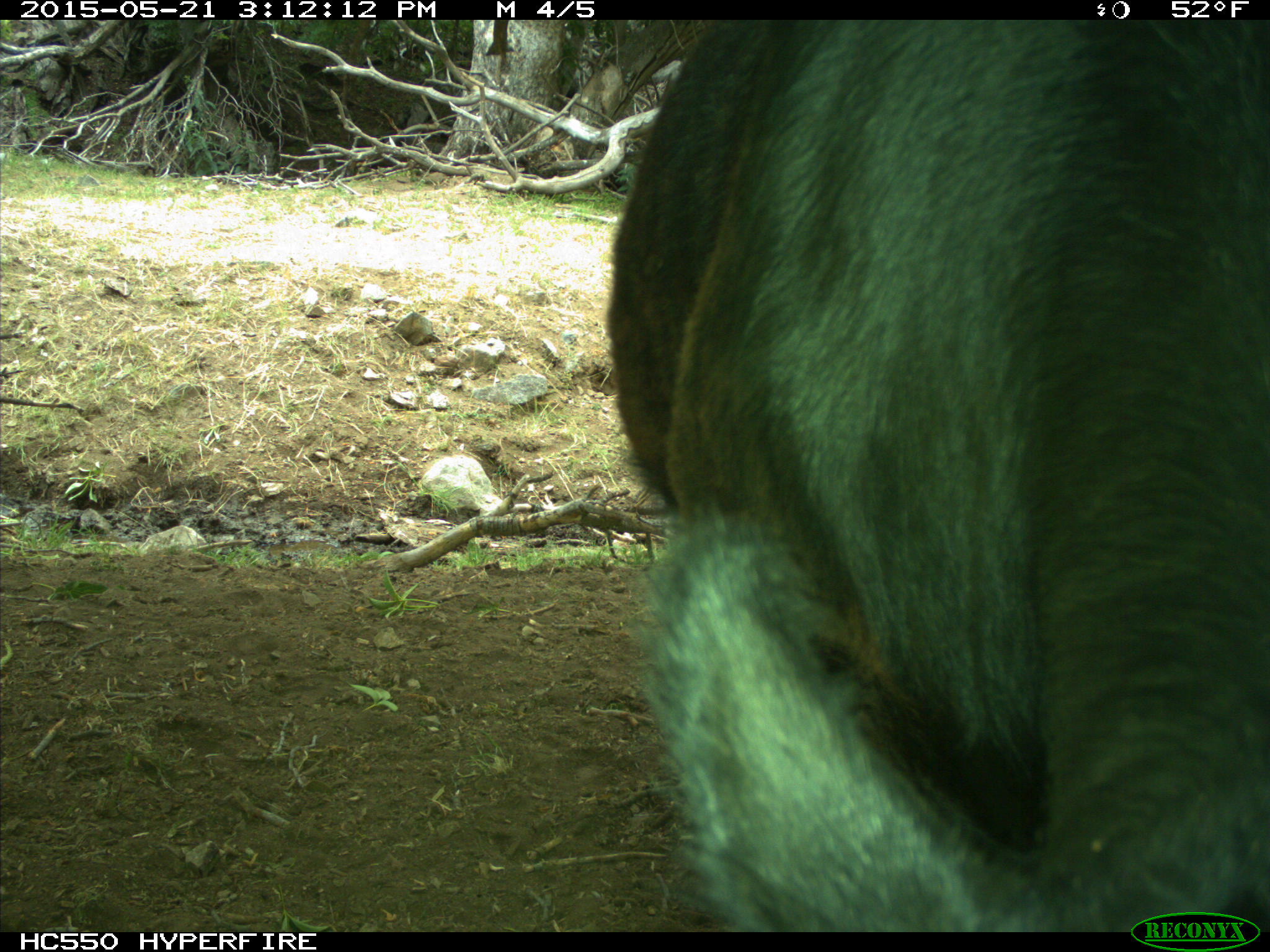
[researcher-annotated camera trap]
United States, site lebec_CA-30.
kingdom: Animalia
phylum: Chordata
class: Mammalia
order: Artiodactyla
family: Bovidae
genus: Bos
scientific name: Bos taurus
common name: domestic cow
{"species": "Bos taurus (domestic cow)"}